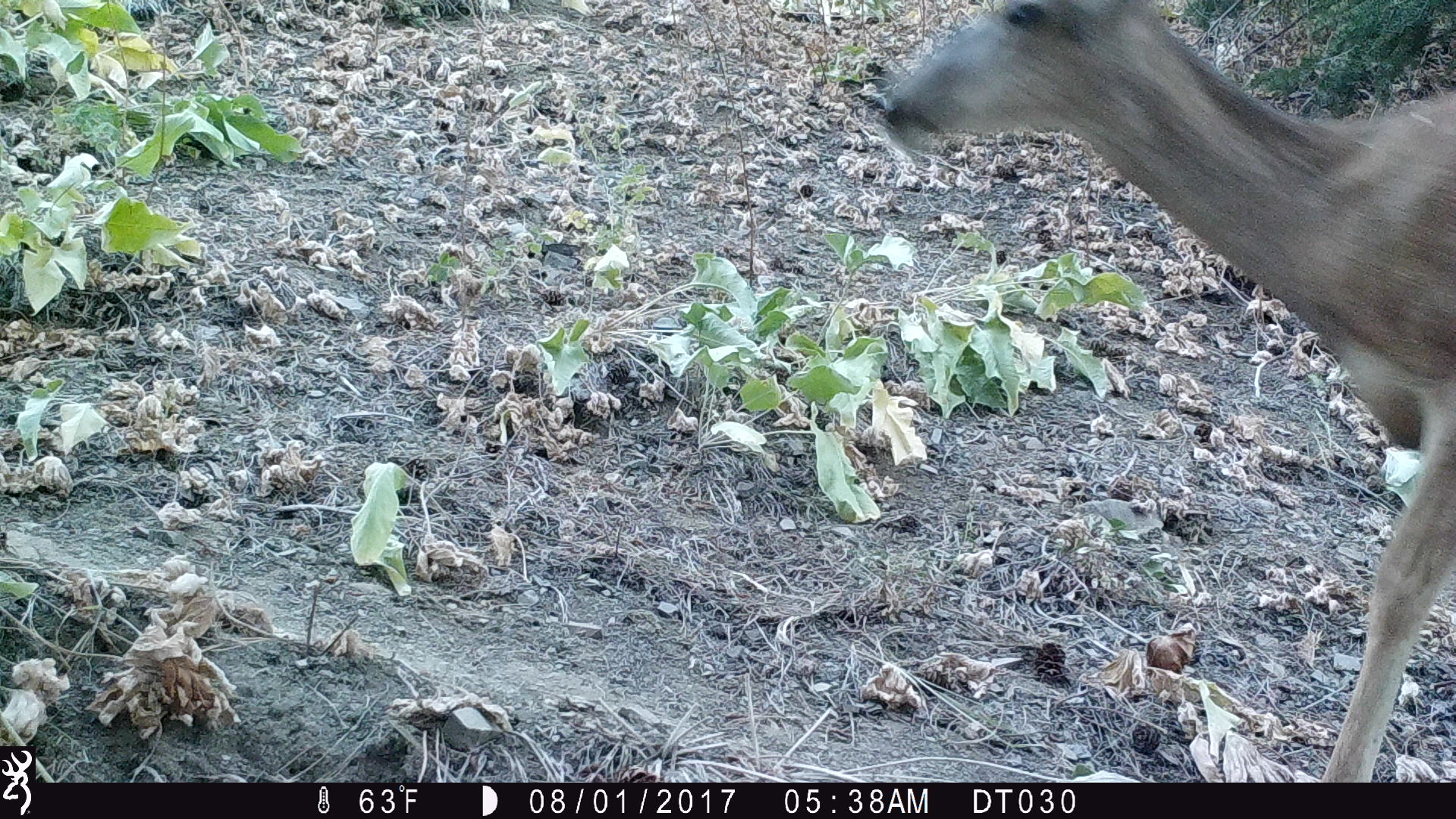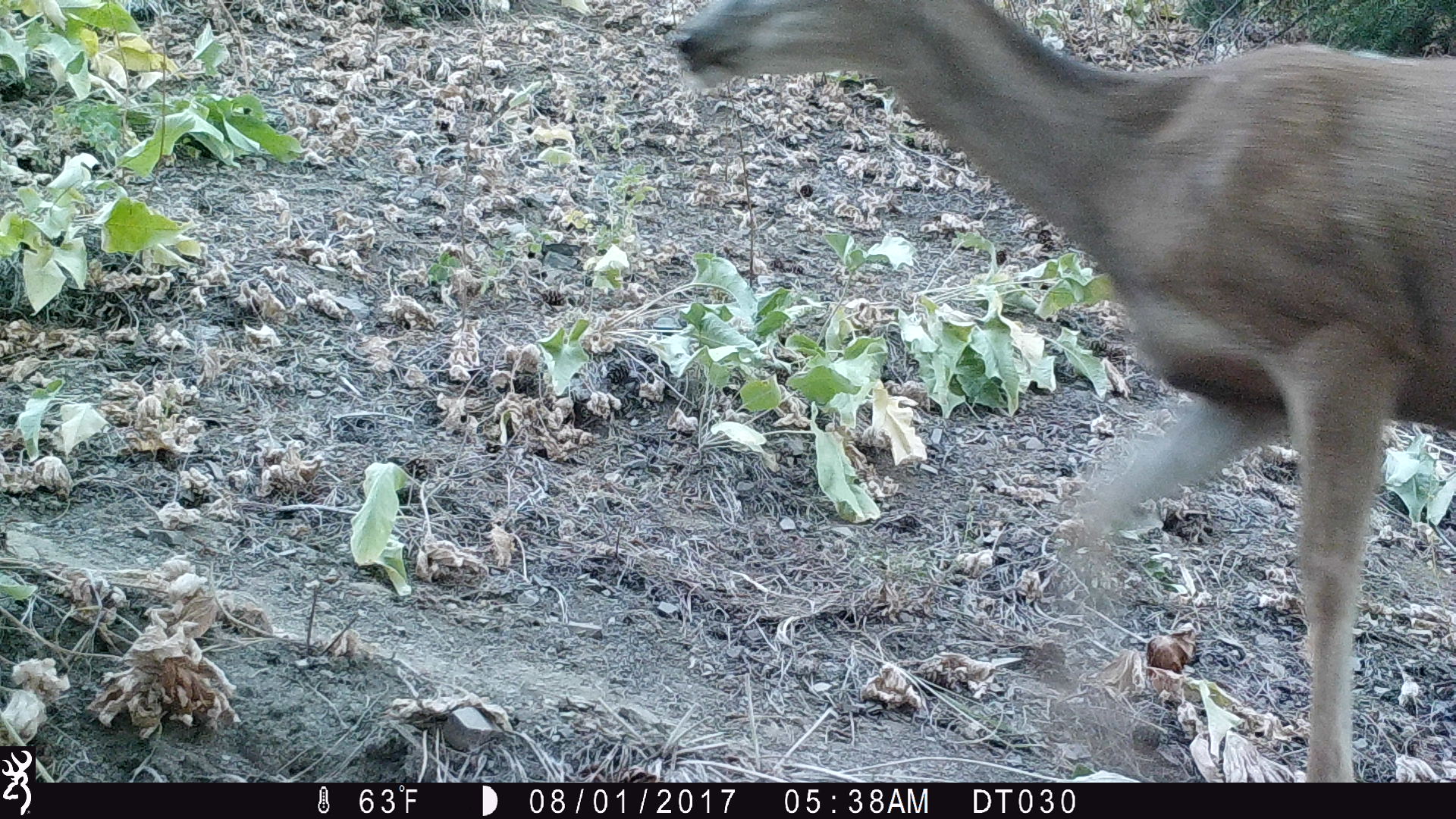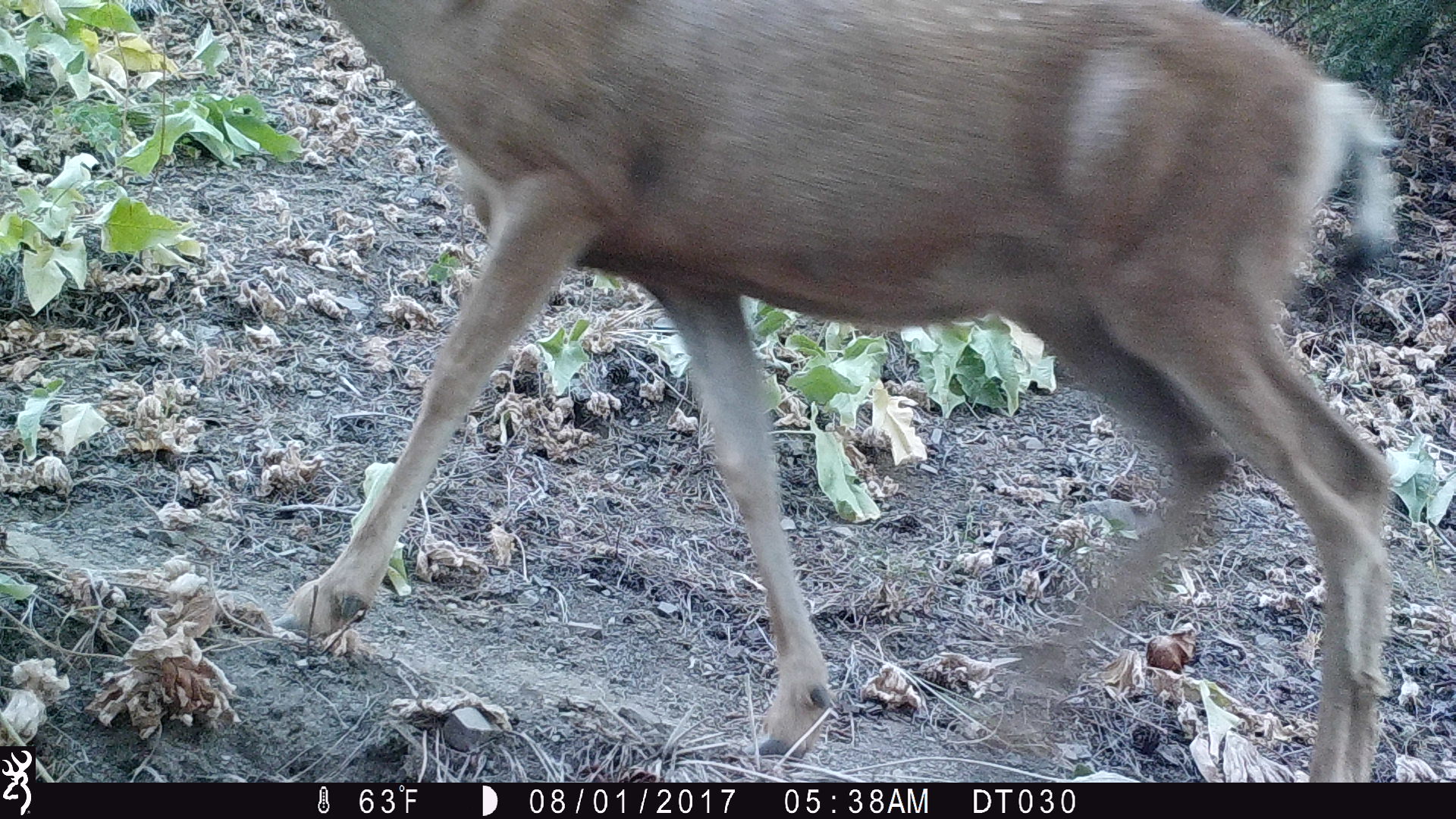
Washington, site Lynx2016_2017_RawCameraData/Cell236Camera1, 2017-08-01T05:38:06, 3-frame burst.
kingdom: Animalia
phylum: Chordata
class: Mammalia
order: Artiodactyla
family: Cervidae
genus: Odocoileus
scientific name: Odocoileus hemionus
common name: mule deer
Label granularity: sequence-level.